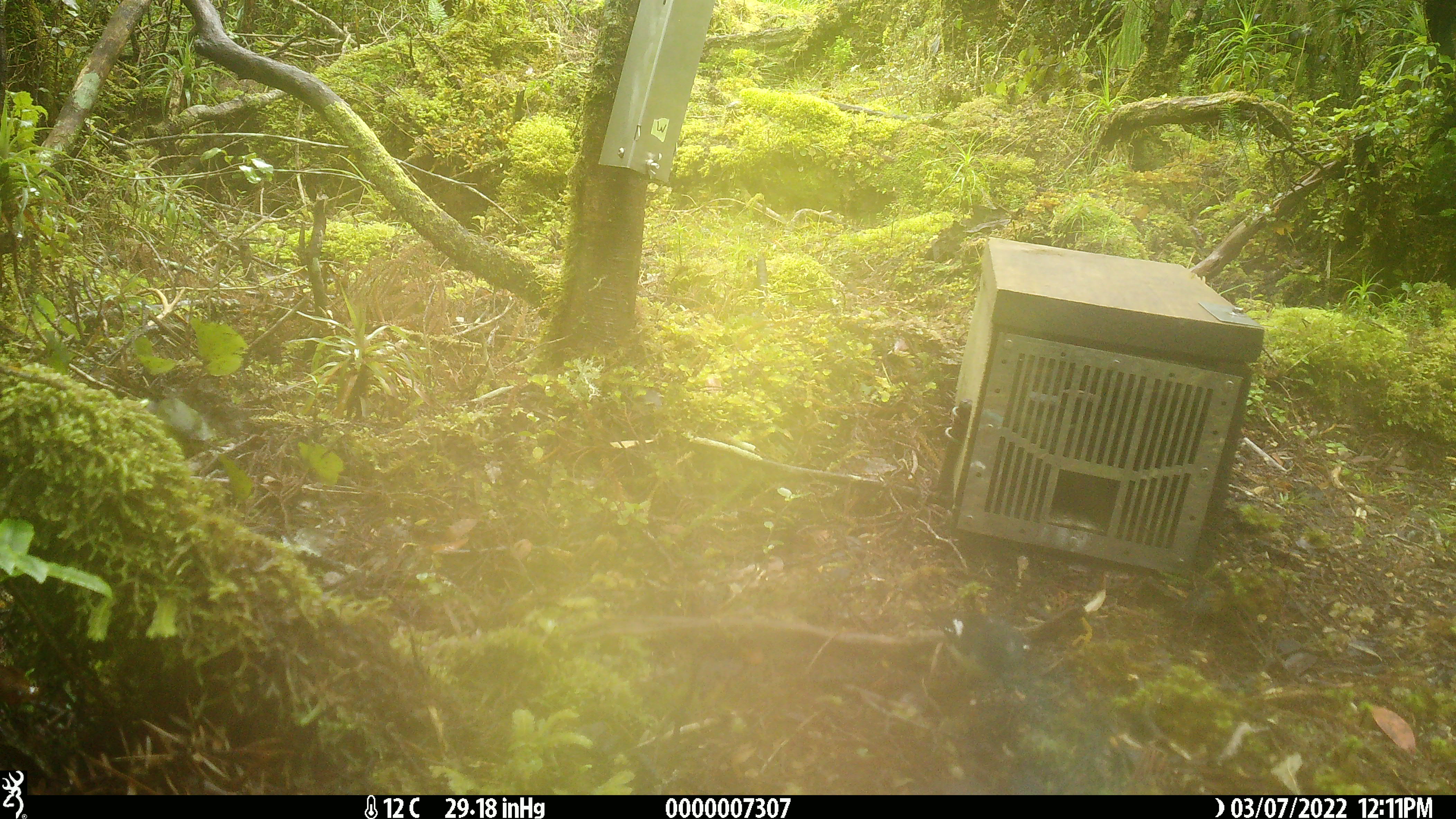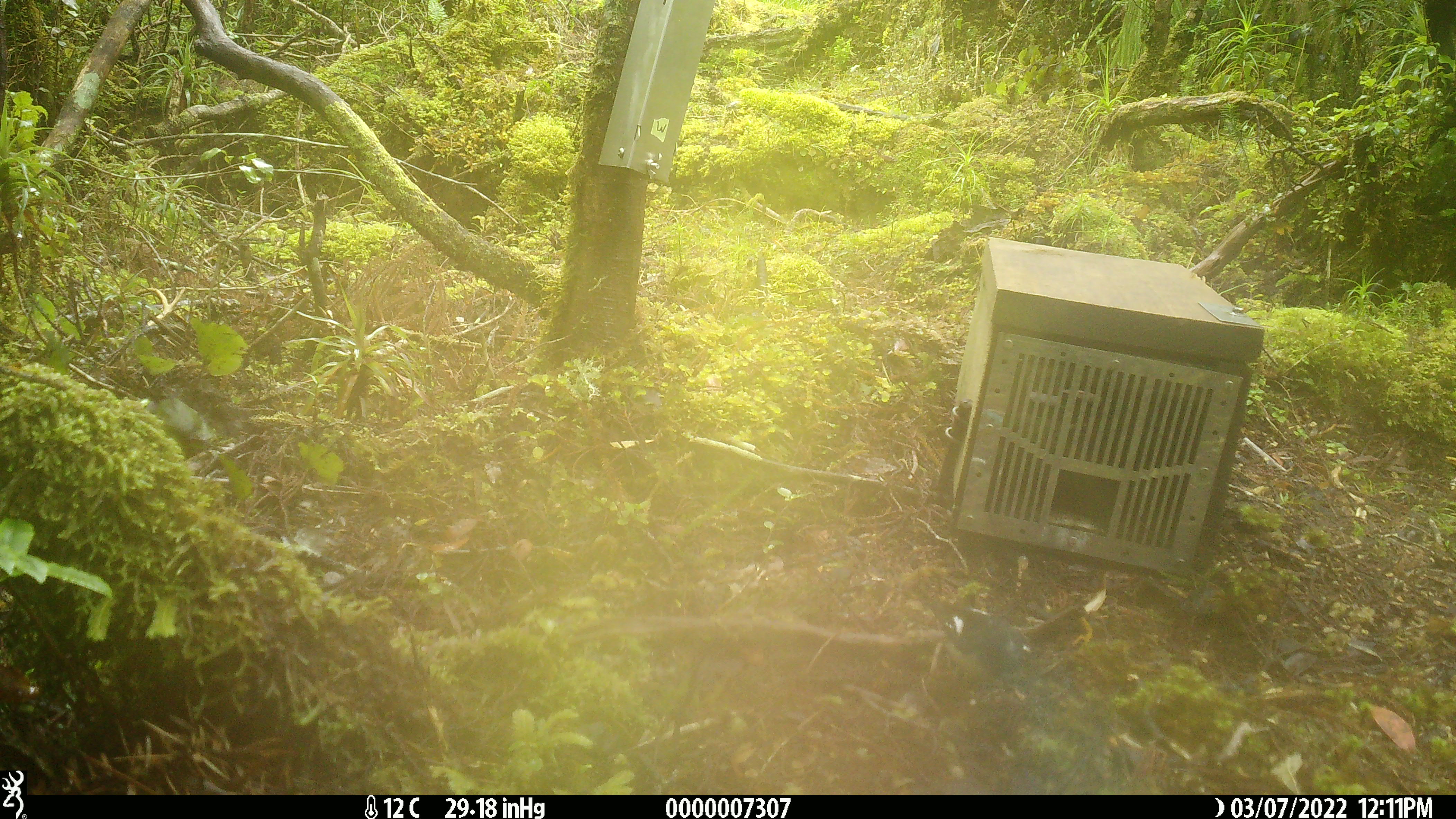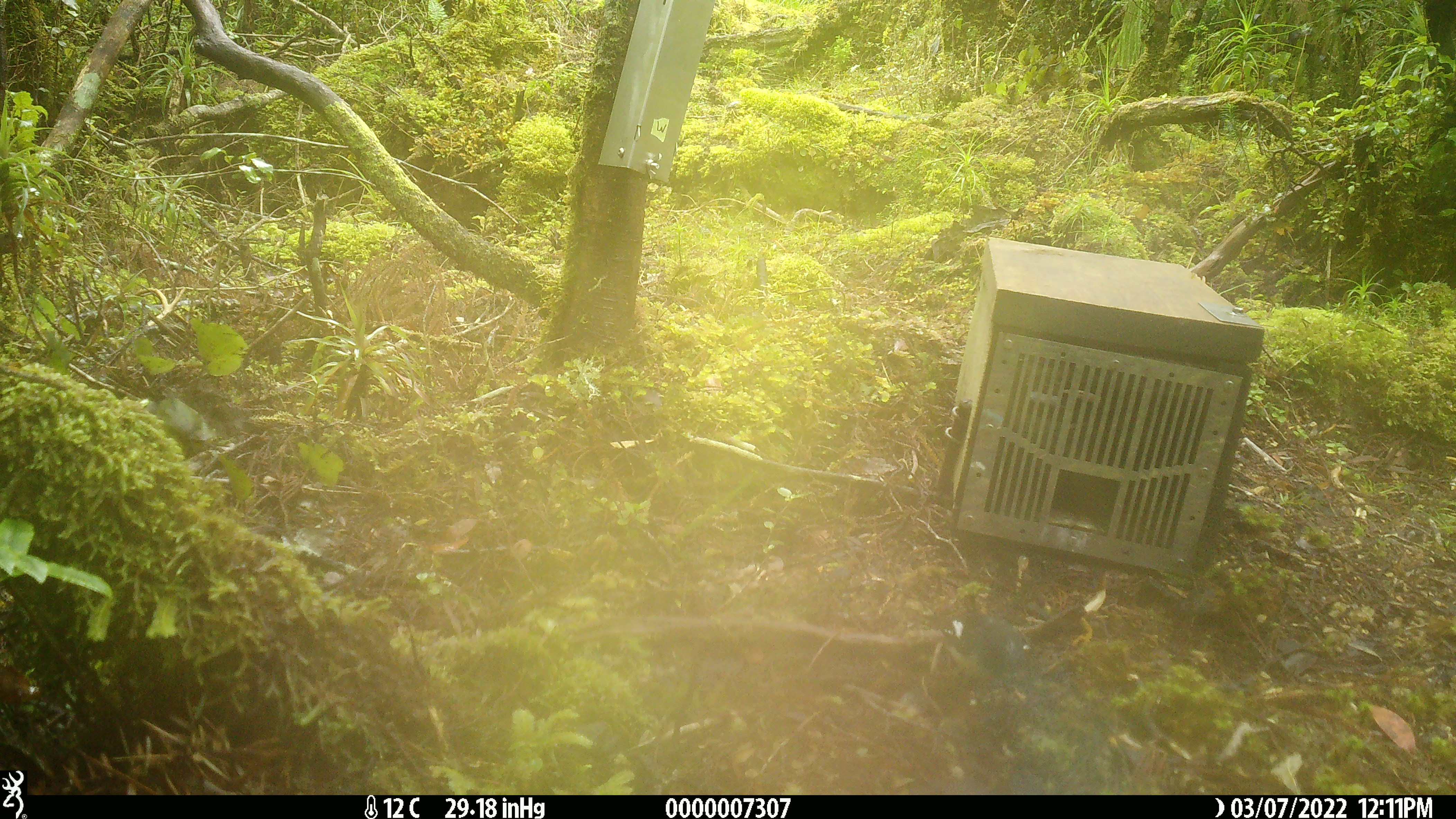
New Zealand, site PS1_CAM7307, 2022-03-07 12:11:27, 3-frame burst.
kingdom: Animalia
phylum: Chordata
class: Aves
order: Passeriformes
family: Petroicidae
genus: Petroica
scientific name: Petroica macrocephala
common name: tomtit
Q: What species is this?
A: Tomtit (Petroica macrocephala).